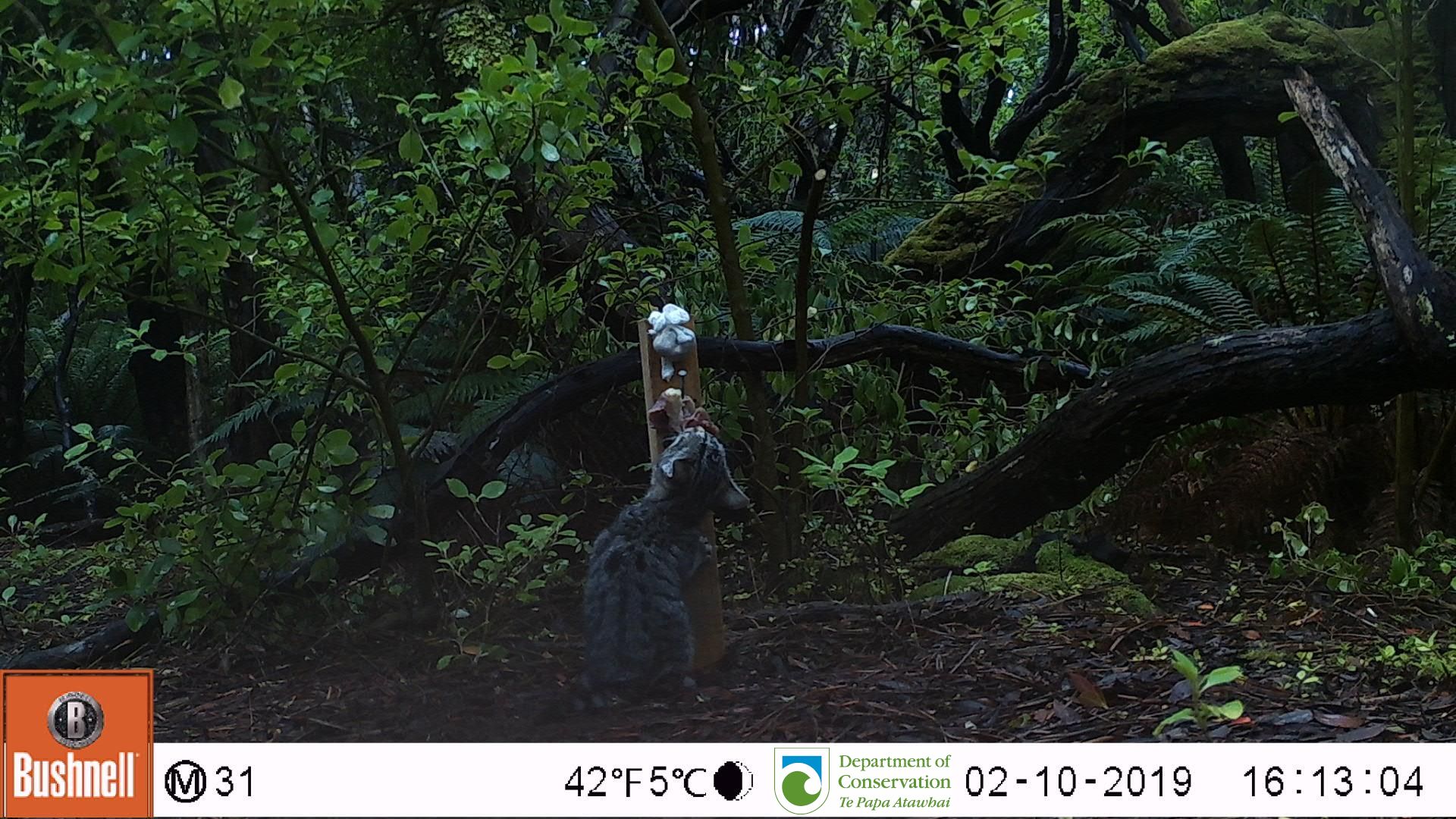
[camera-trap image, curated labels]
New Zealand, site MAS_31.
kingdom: Animalia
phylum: Chordata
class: Mammalia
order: Carnivora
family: Felidae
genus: Felis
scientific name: Felis catus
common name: domestic cat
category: cat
Cat (domestic cat) (Felis catus).